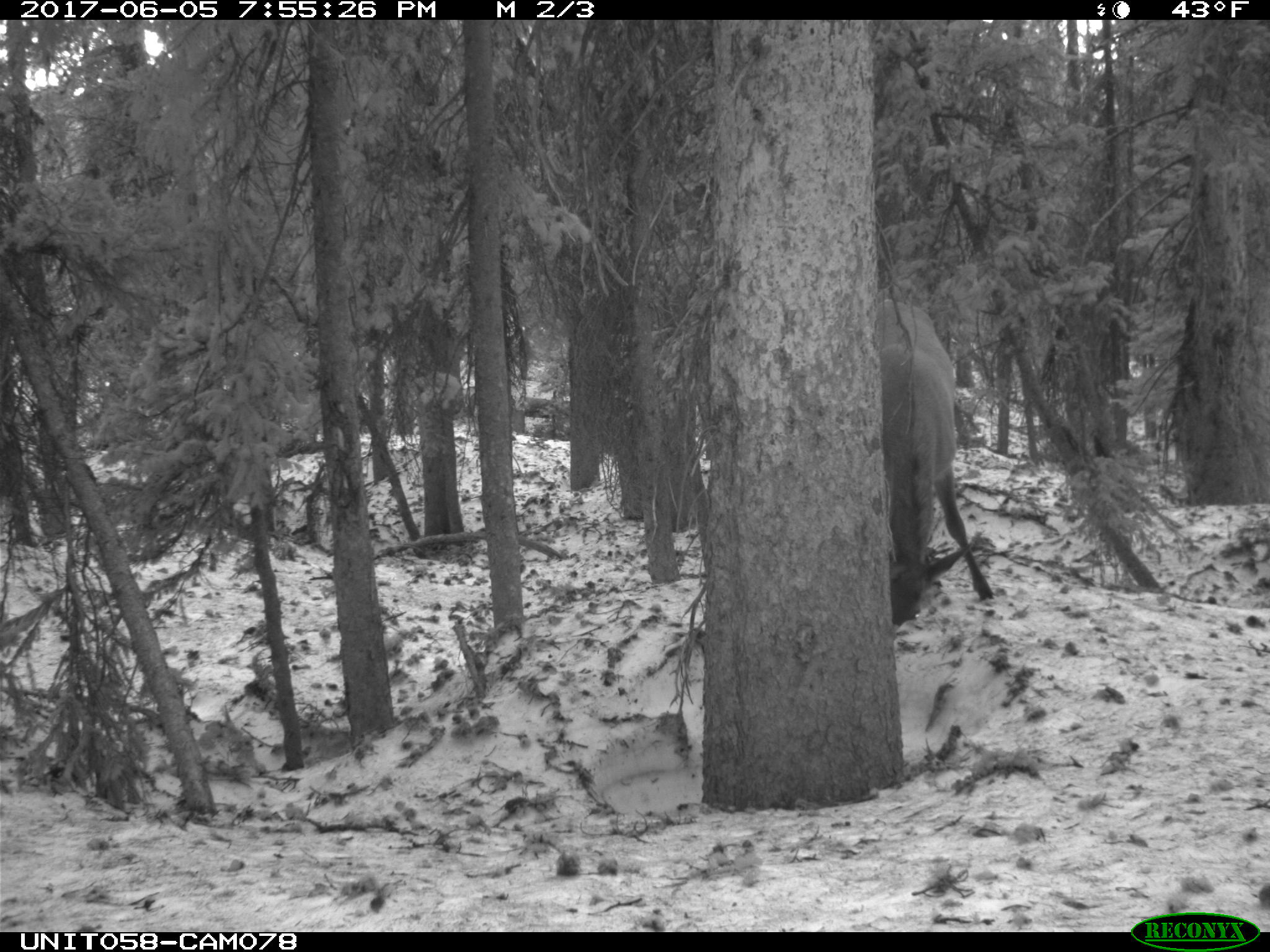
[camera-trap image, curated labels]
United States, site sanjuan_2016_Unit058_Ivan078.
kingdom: Animalia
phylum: Chordata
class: Mammalia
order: Artiodactyla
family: Cervidae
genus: Cervus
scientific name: Cervus elaphus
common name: red deer